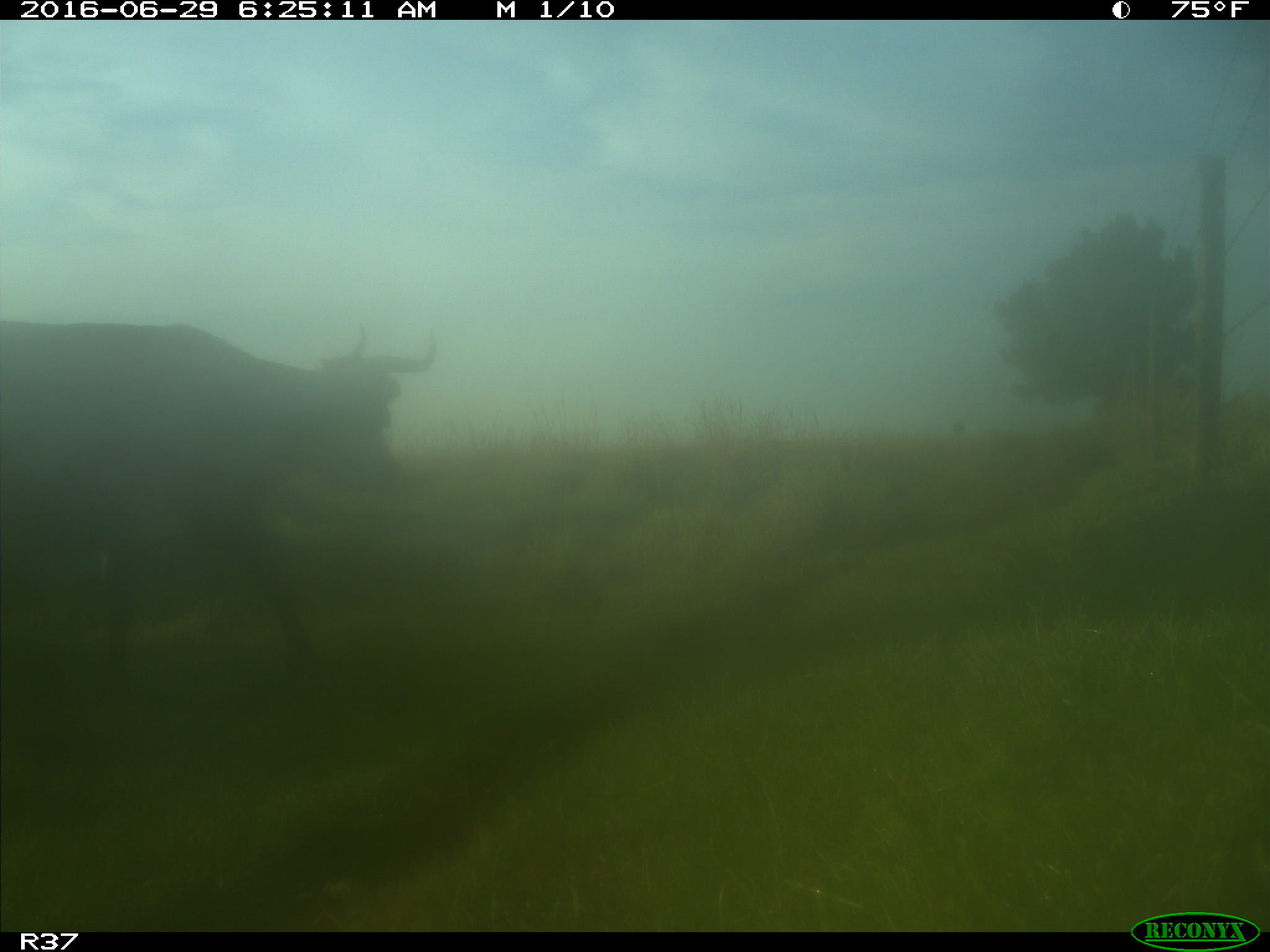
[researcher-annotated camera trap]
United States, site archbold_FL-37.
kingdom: Animalia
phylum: Chordata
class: Mammalia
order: Artiodactyla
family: Bovidae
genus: Bos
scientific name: Bos taurus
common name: domestic cow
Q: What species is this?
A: Bos taurus (domestic cow).